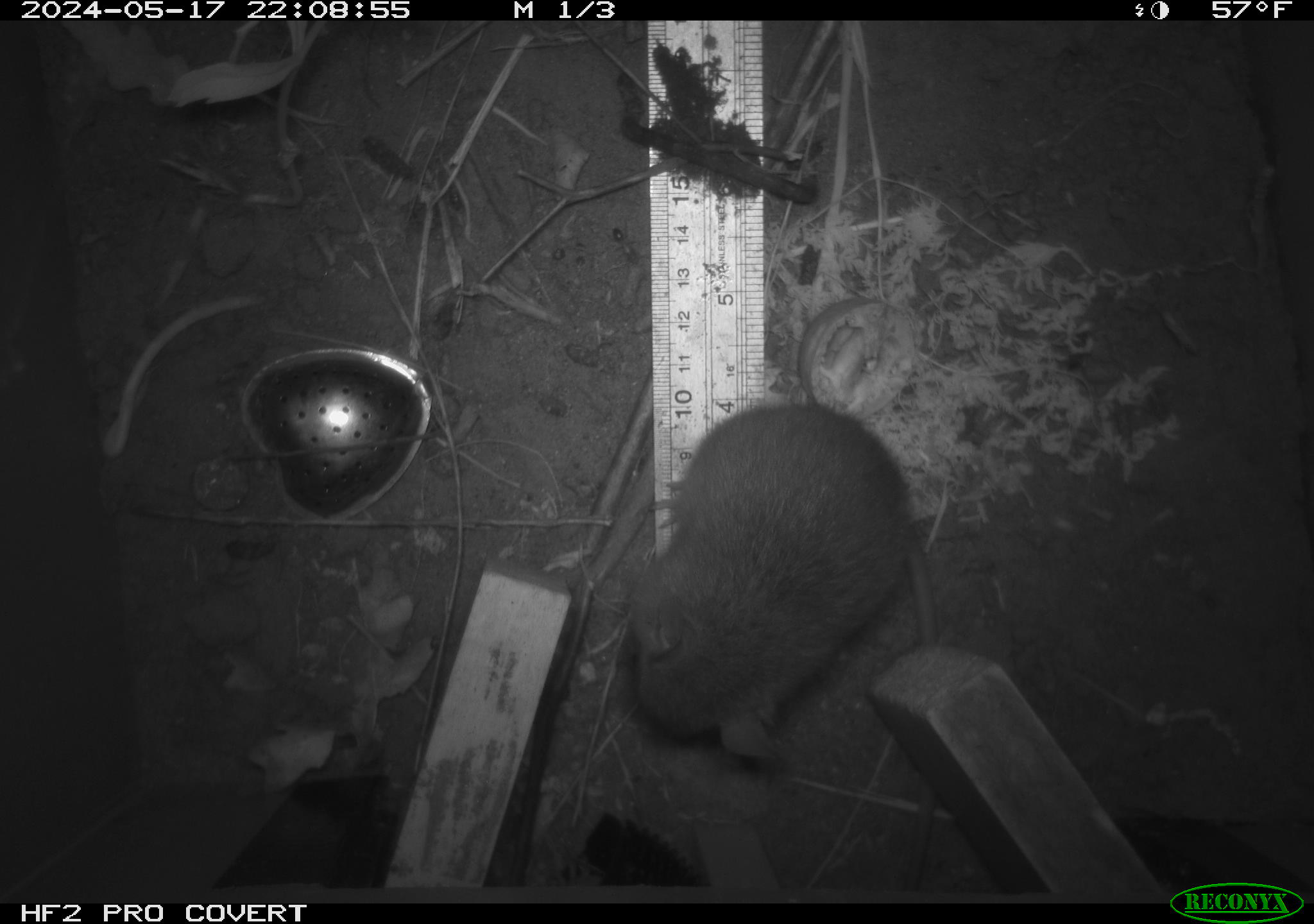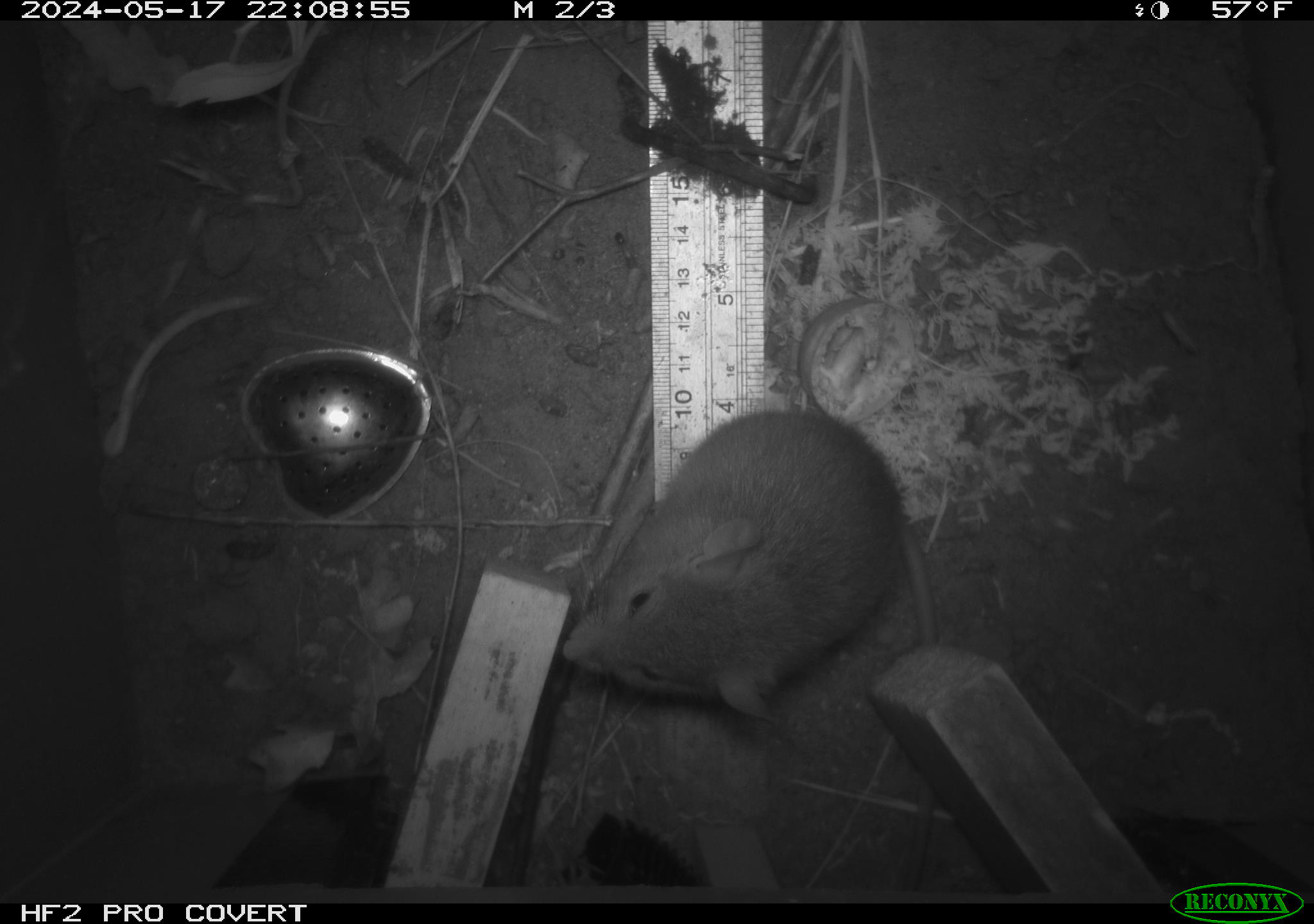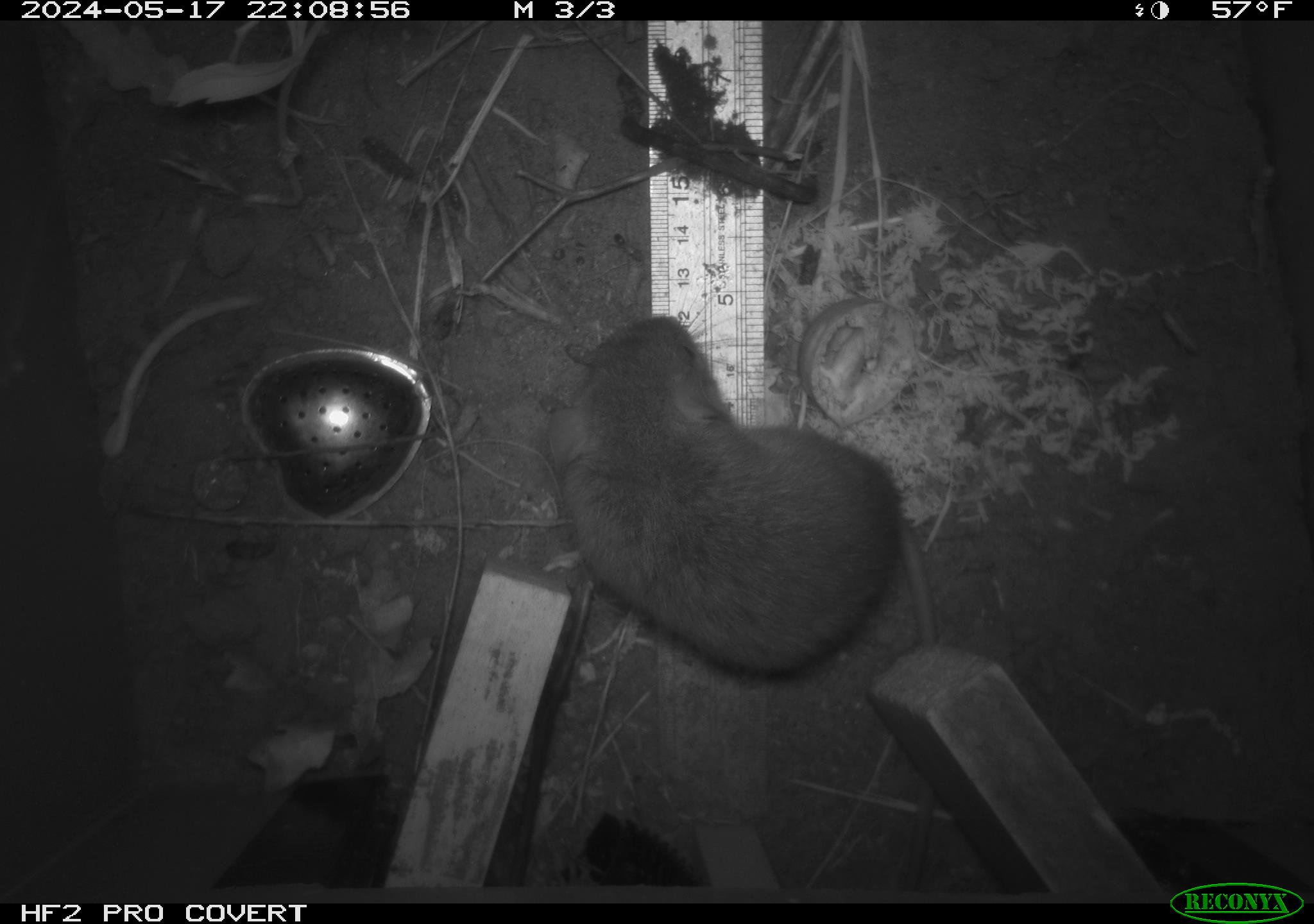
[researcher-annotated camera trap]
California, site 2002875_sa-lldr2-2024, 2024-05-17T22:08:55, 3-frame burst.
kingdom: Animalia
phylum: Chordata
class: Mammalia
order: Rodentia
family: Muridae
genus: Rattus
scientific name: Rattus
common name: rat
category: rattus species